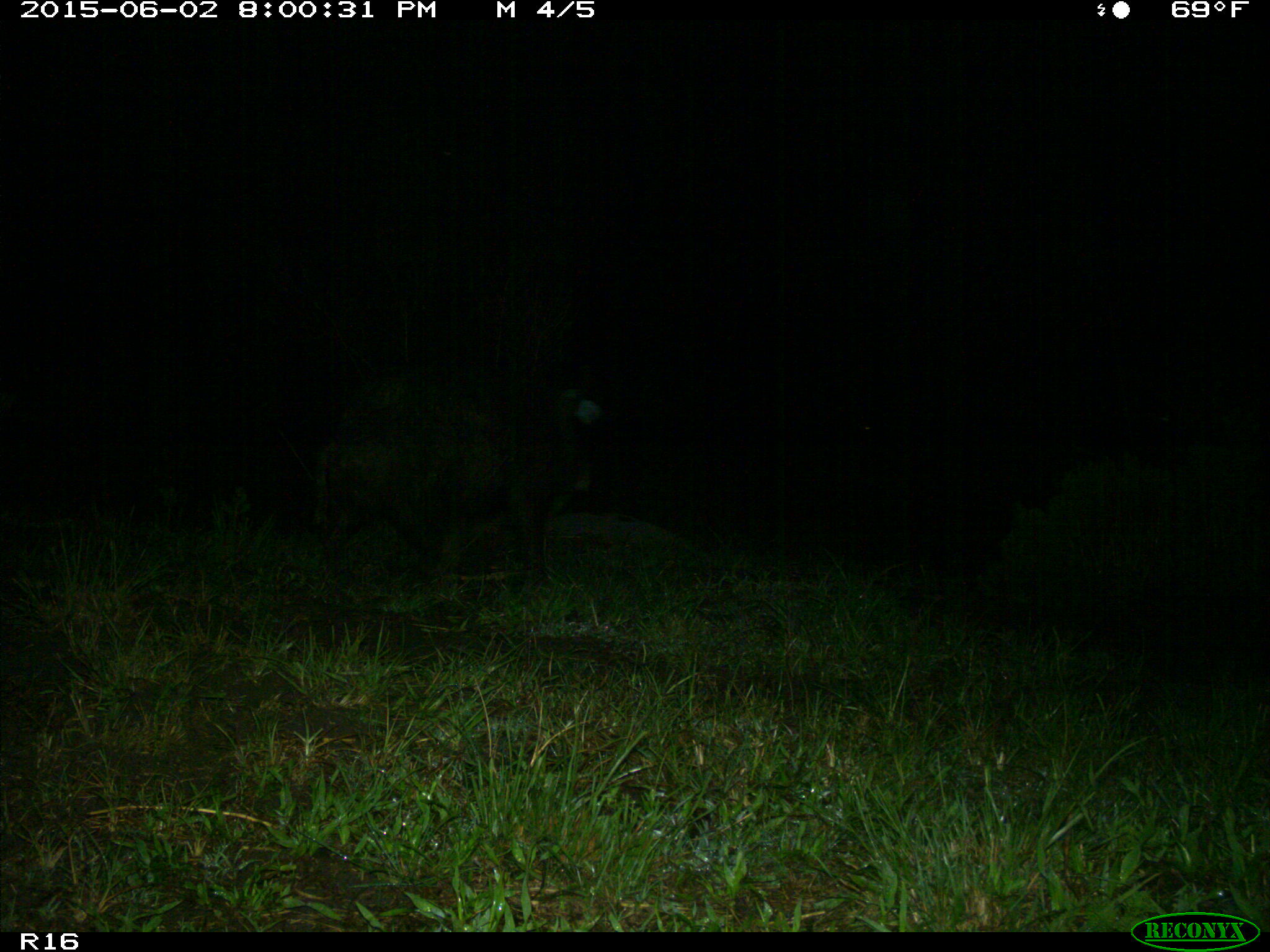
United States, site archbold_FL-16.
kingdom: Animalia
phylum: Chordata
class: Mammalia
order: Artiodactyla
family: Suidae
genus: Sus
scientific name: Sus scrofa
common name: wild boar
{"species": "Sus scrofa (wild boar)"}